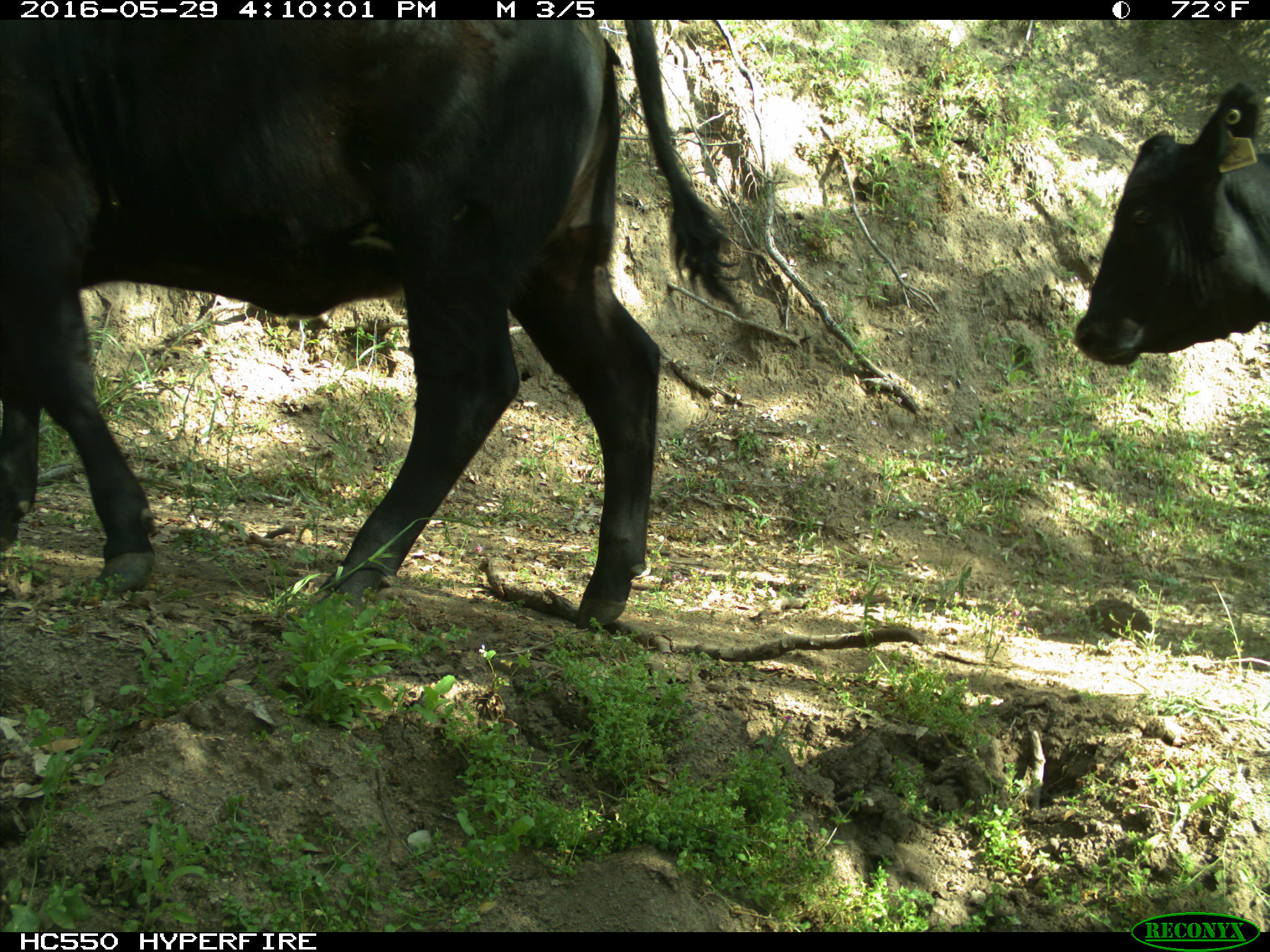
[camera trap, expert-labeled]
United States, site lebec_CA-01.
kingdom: Animalia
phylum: Chordata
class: Mammalia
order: Artiodactyla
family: Bovidae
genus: Bos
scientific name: Bos taurus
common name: domestic cow